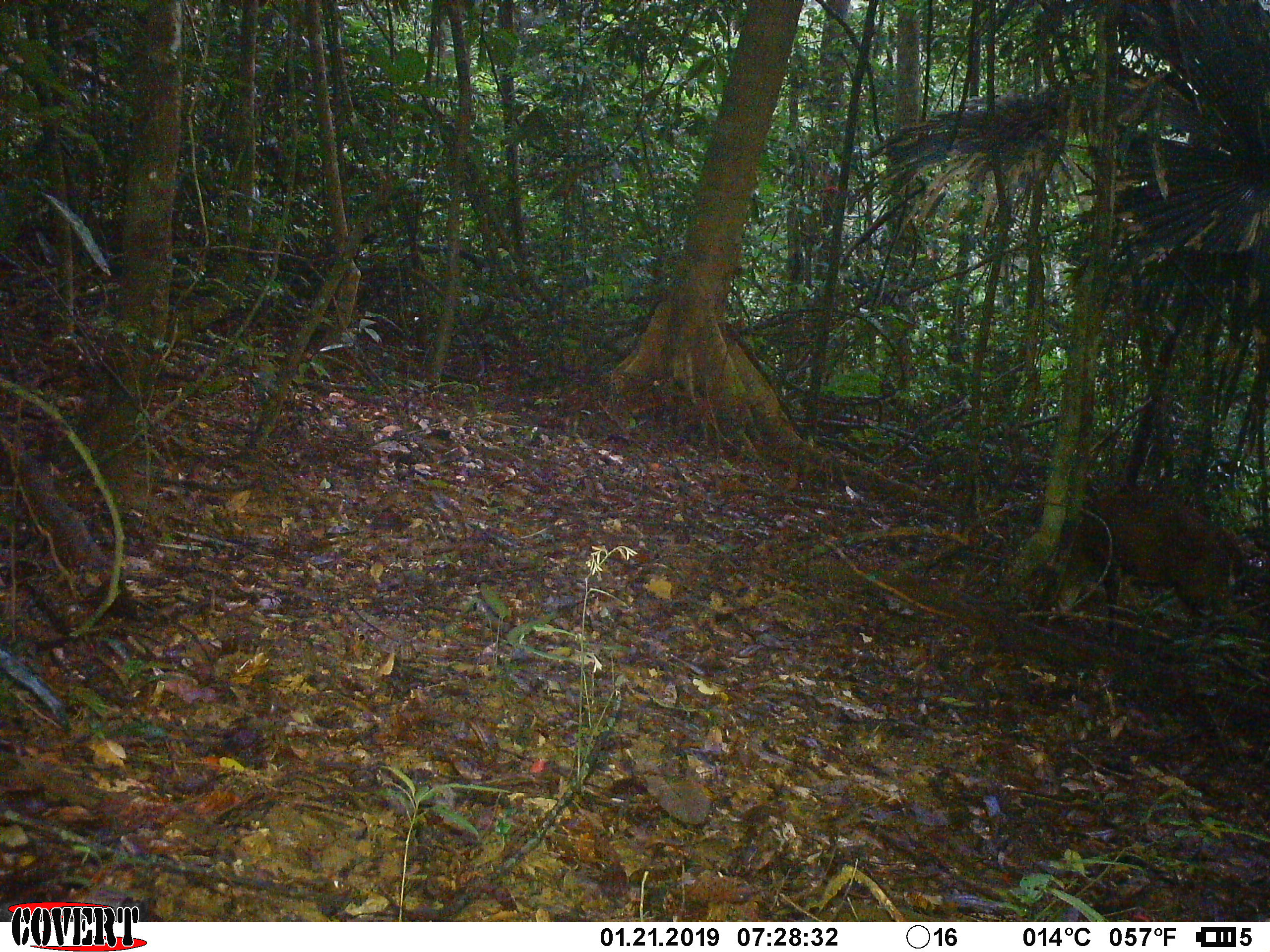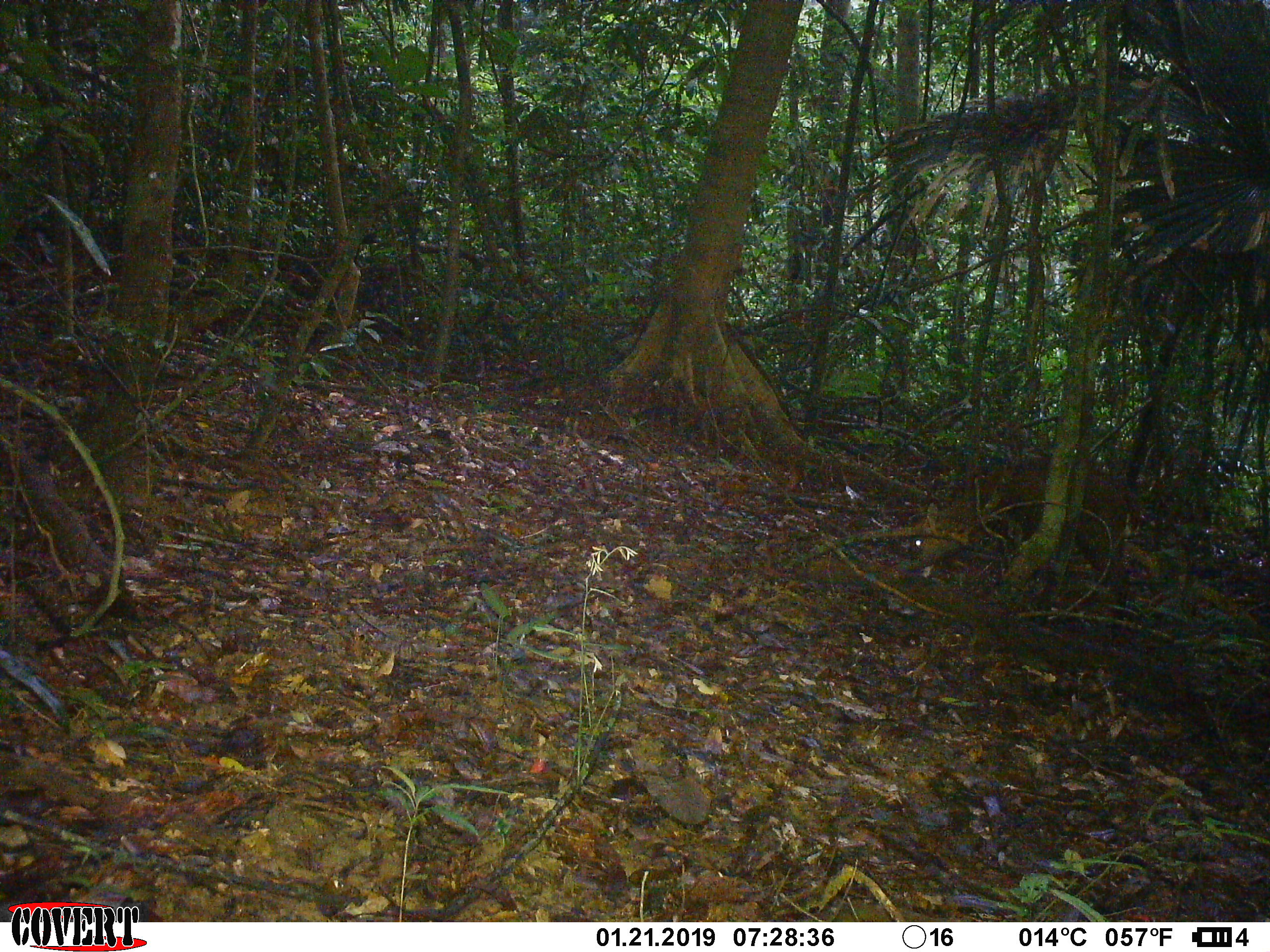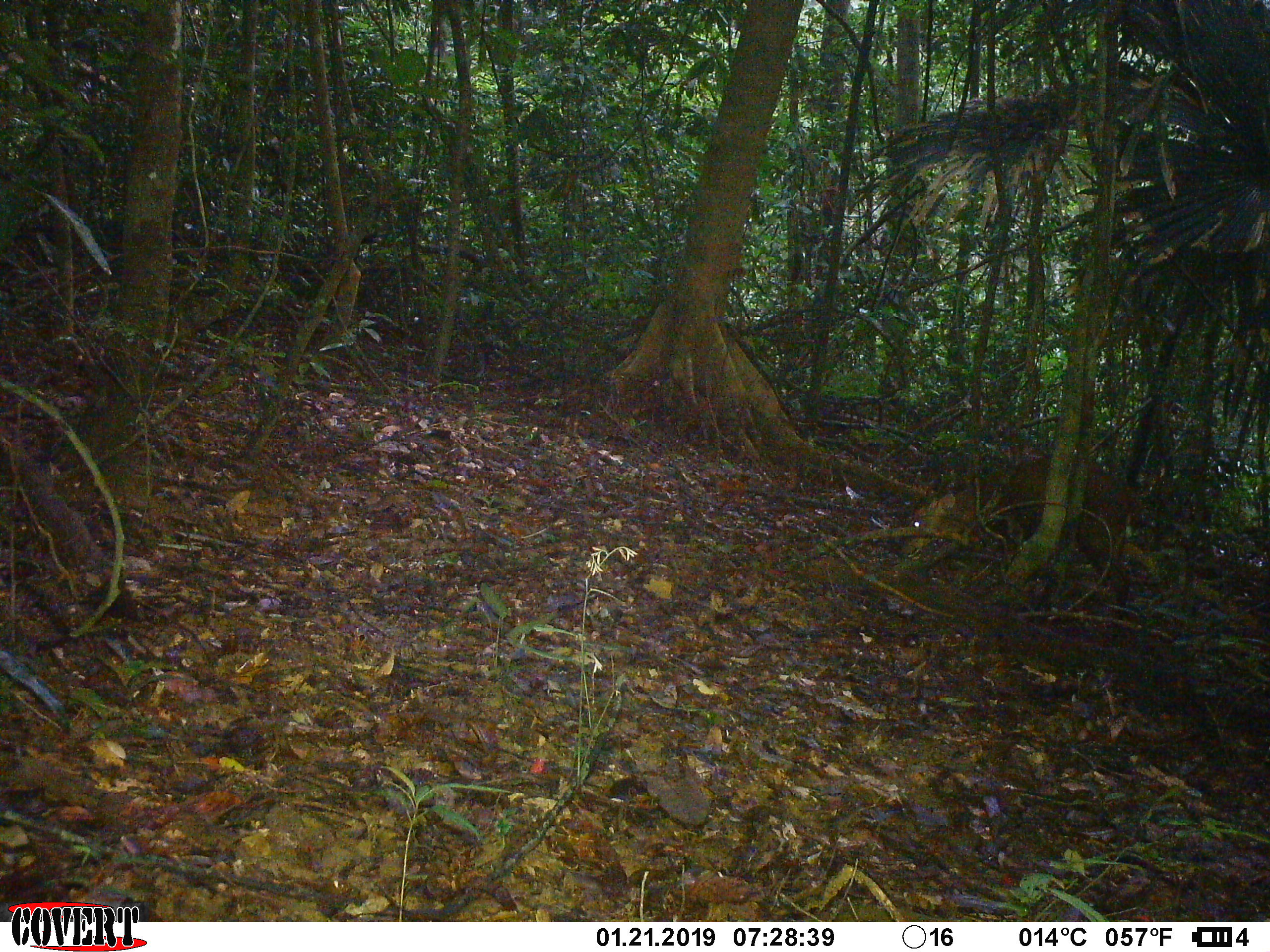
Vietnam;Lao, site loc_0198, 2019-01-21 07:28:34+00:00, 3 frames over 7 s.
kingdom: Animalia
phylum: Chordata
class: Mammalia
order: Artiodactyla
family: Cervidae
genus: Muntiacus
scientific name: Muntiacus vuquangensis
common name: large-antlered muntjac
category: large antlered muntjac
Large antlered muntjac (large-antlered muntjac) (Muntiacus vuquangensis). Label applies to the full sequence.